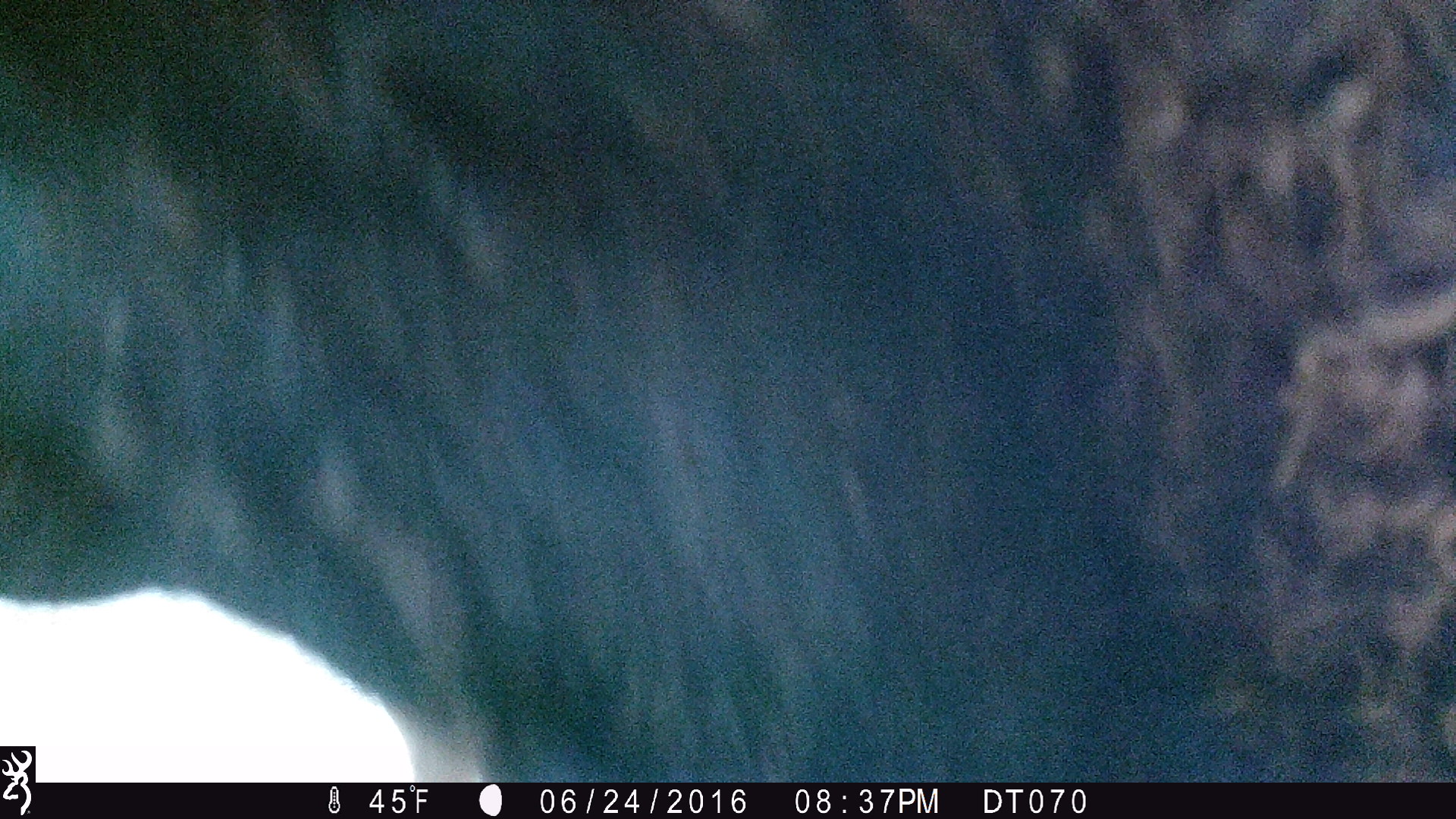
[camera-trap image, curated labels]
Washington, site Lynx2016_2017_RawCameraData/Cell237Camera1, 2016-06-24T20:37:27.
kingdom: Animalia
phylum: Chordata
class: Mammalia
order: Artiodactyla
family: Bovidae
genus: Bos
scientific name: Bos taurus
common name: domestic cattle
Domestic cattle (Bos taurus). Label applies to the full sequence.